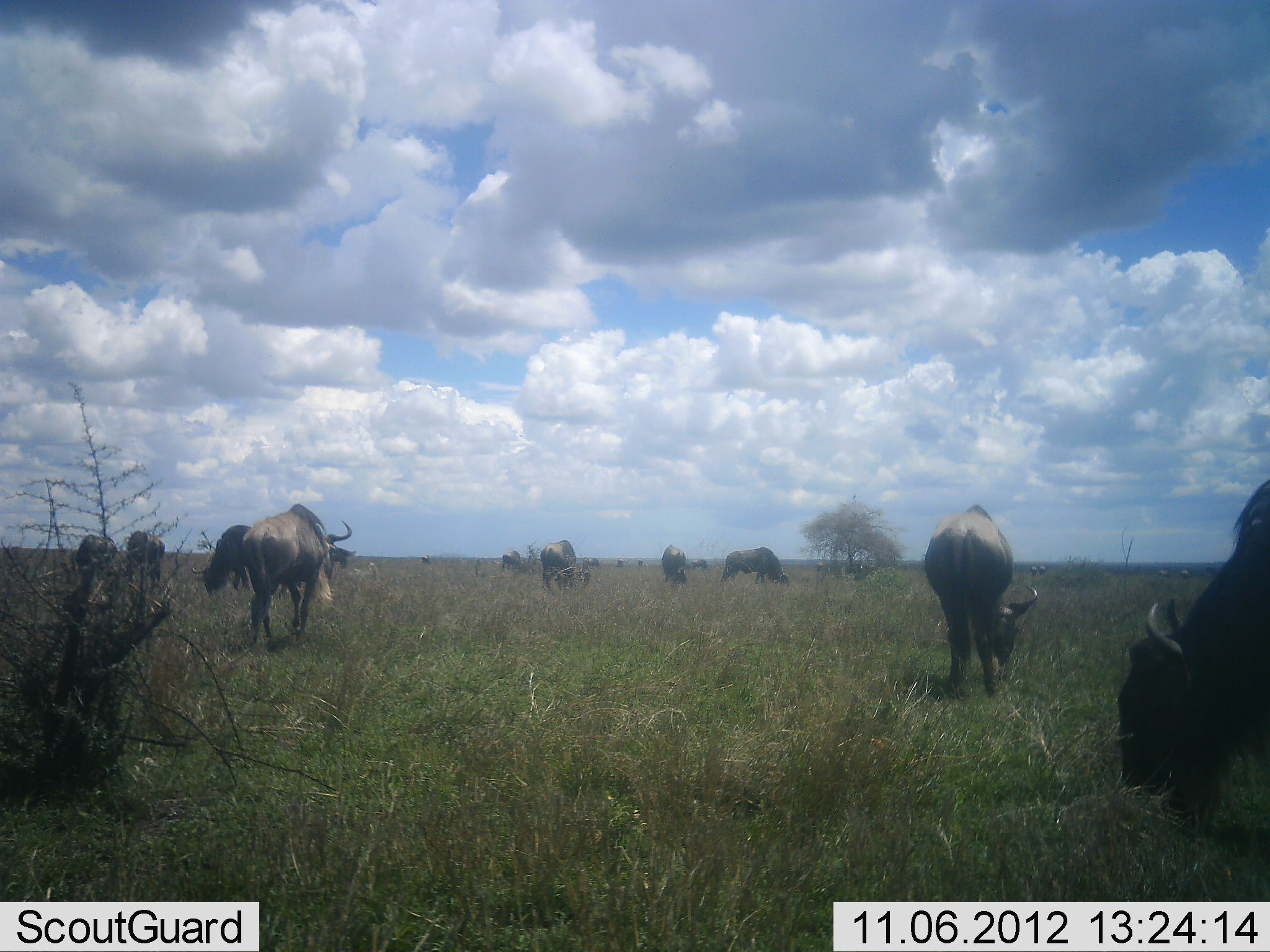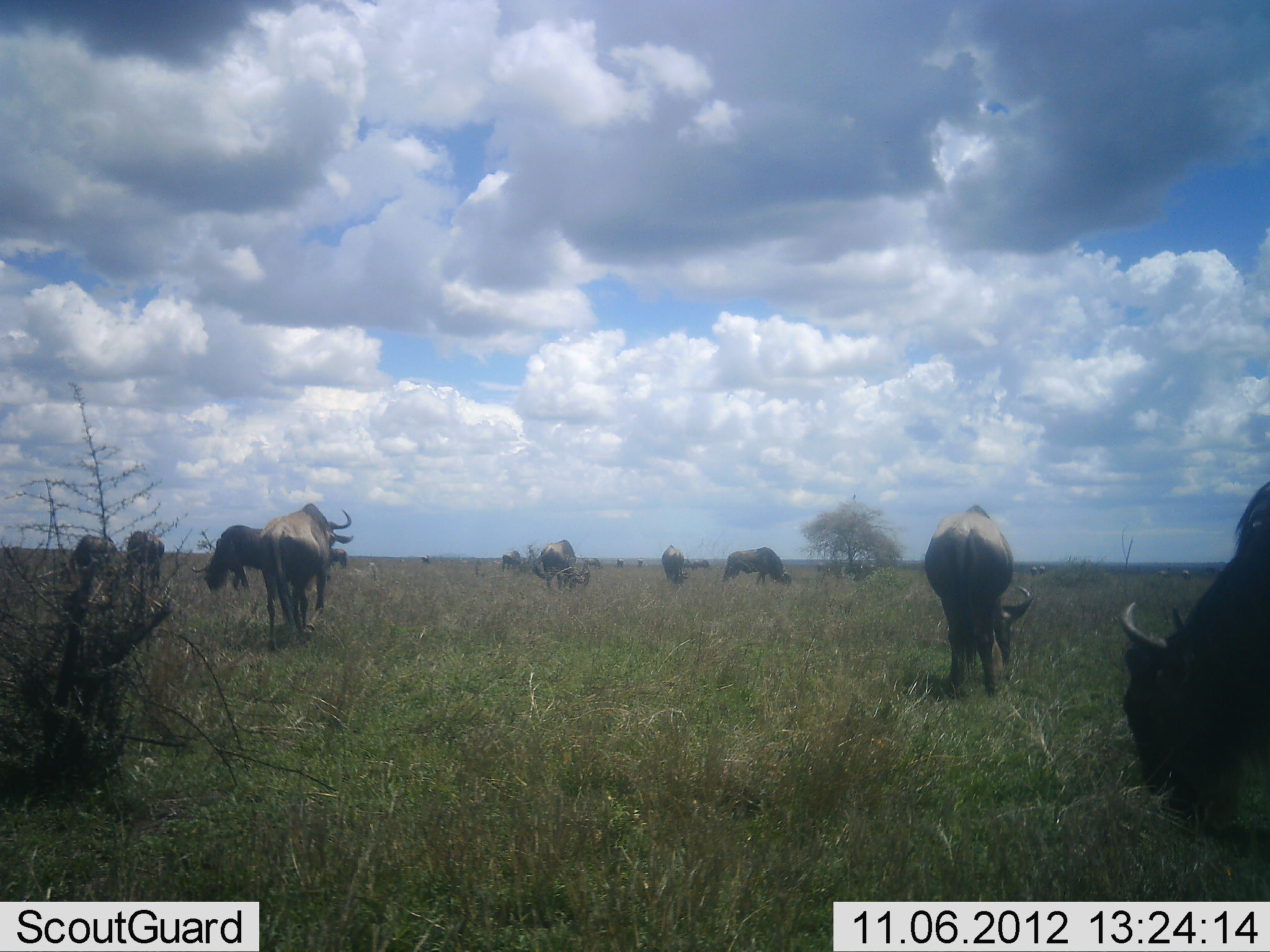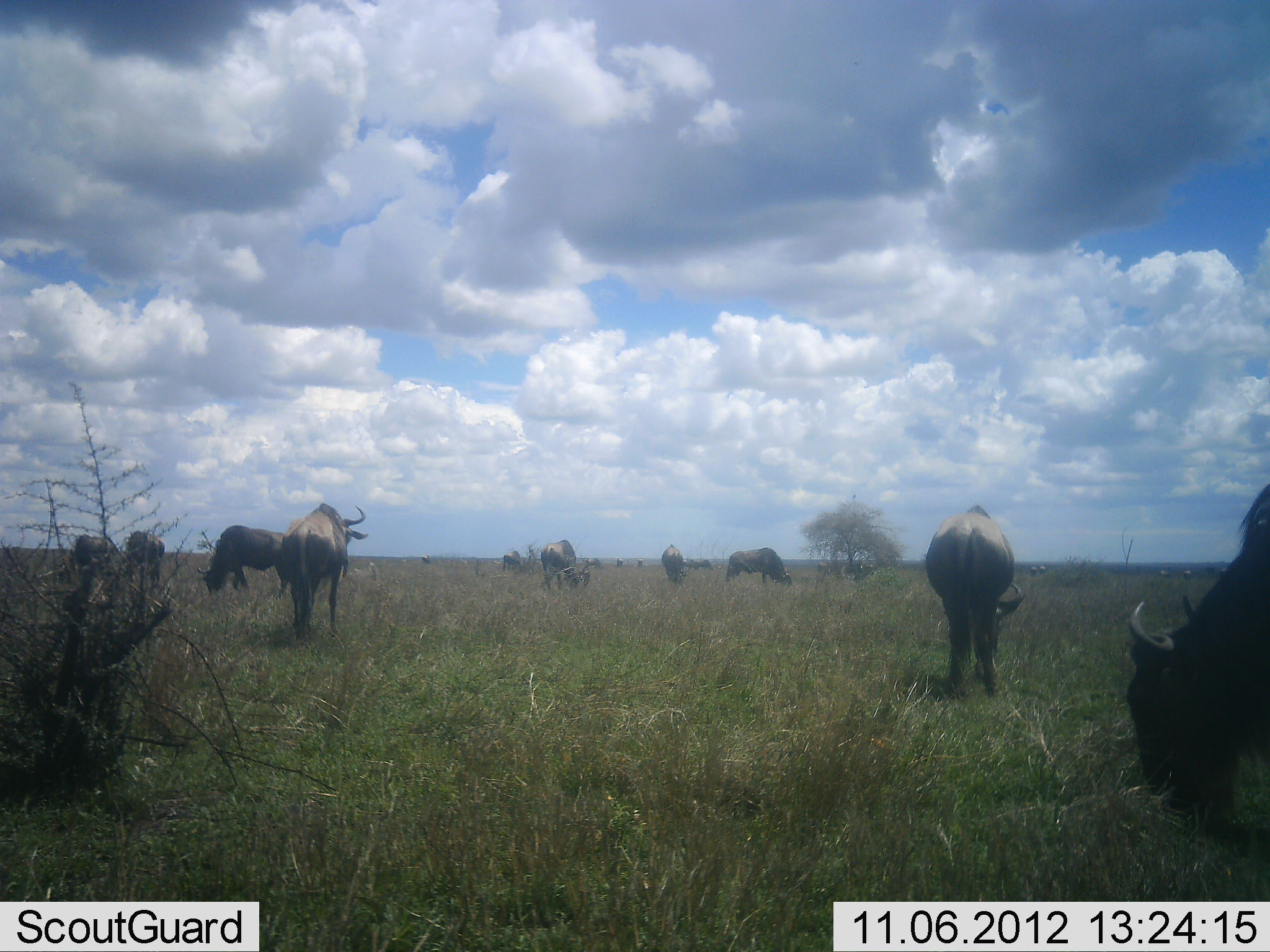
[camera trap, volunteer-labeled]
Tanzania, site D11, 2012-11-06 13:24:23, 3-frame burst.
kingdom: Animalia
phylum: Chordata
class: Mammalia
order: Artiodactyla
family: Bovidae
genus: Connochaetes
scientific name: Connochaetes taurinus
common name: blue wildebeest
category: wildebeest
Wildebeest (blue wildebeest) (Connochaetes taurinus), count 11-50. Behavior (volunteer vote fractions): standing 60%, resting 0%, moving 30%, interacting 0%. Young present (vote fraction): 0%. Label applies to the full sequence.